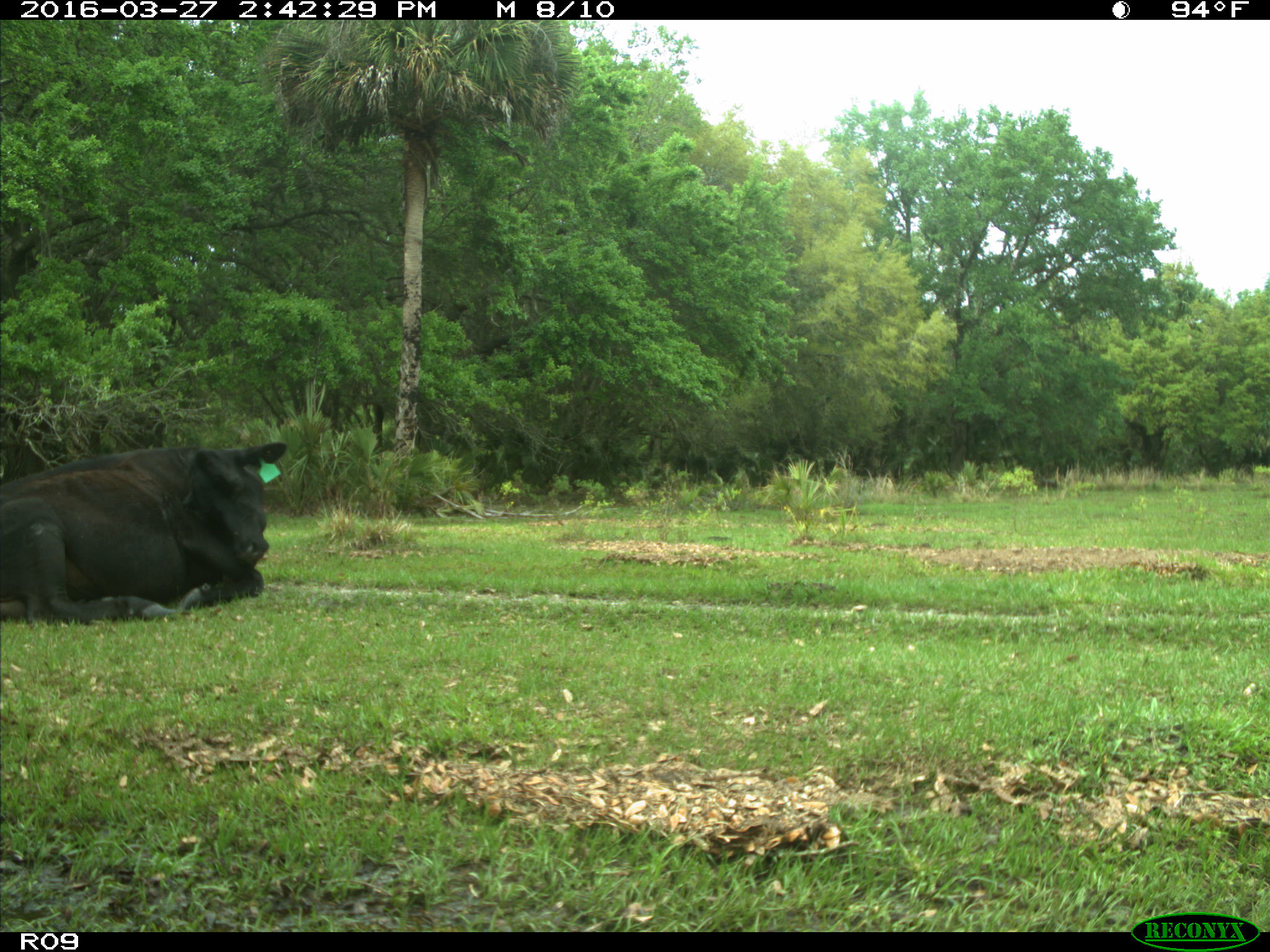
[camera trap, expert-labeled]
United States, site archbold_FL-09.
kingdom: Animalia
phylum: Chordata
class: Mammalia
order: Artiodactyla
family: Bovidae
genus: Bos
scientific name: Bos taurus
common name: domestic cow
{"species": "Bos taurus (domestic cow)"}